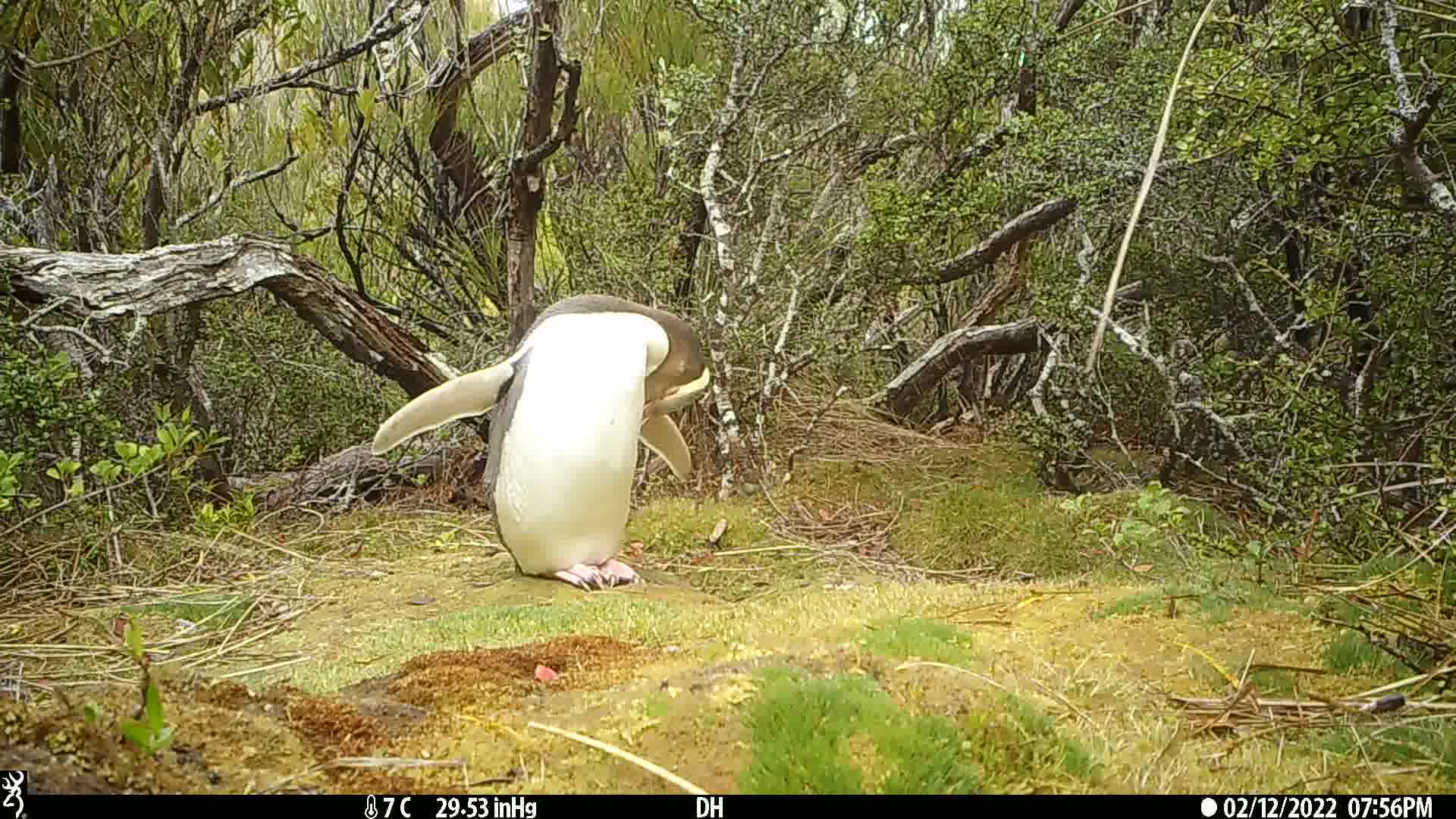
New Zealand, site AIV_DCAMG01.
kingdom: Animalia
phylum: Chordata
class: Aves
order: Sphenisciformes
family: Spheniscidae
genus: Megadyptes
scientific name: Megadyptes antipodes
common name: yellow-eyed penguin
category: yellow eyed penguin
Yellow eyed penguin (yellow-eyed penguin) (Megadyptes antipodes).